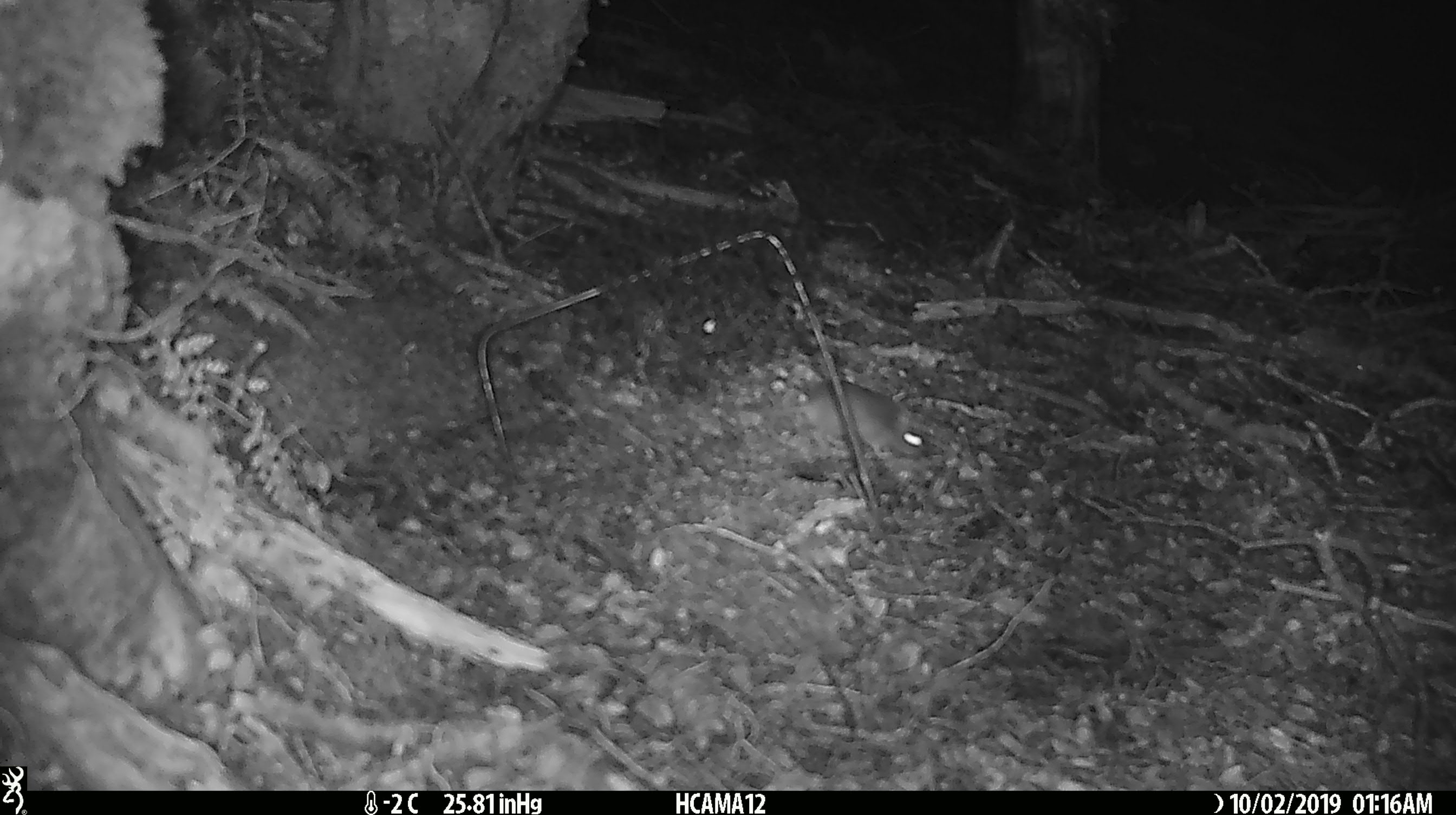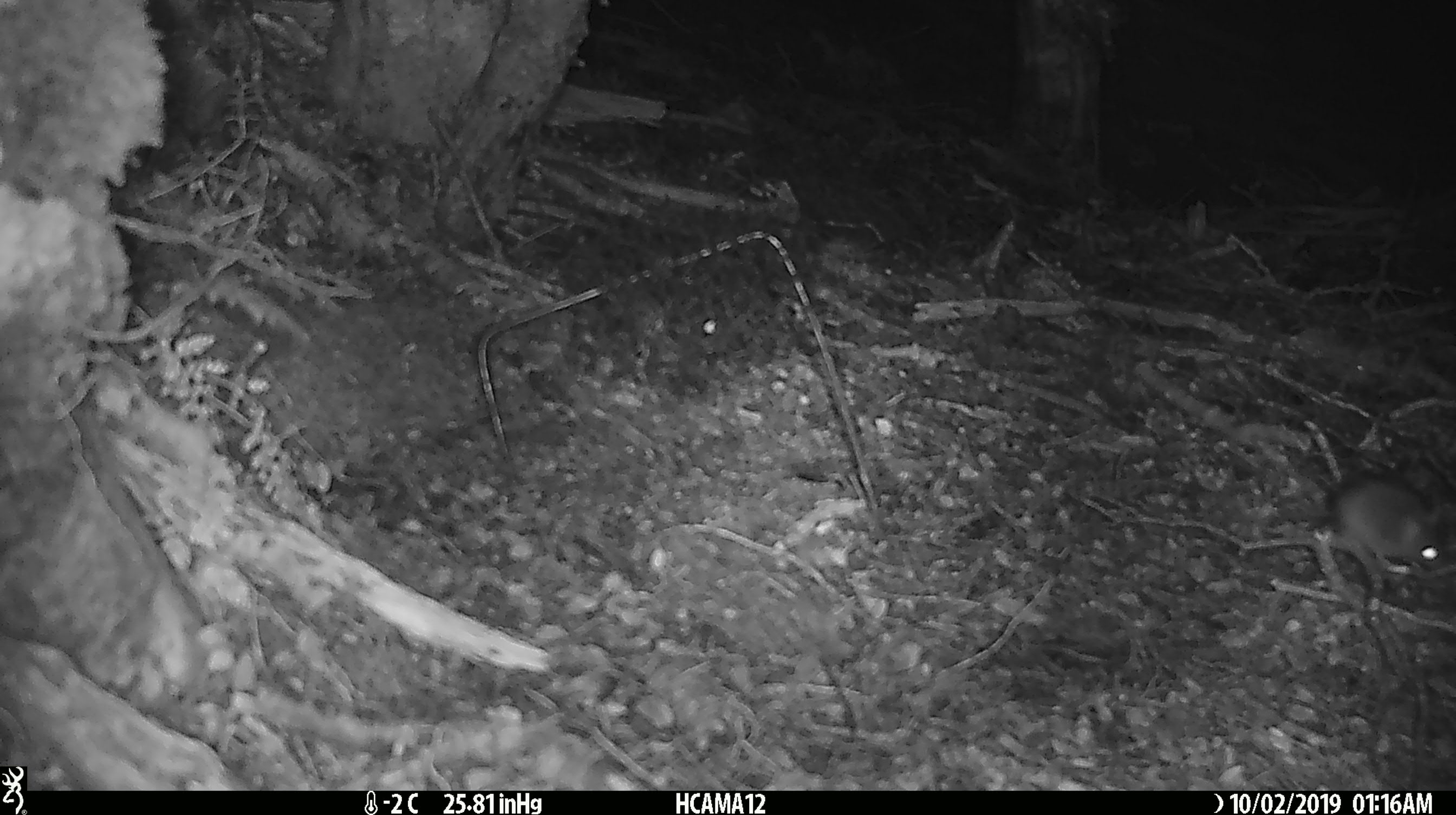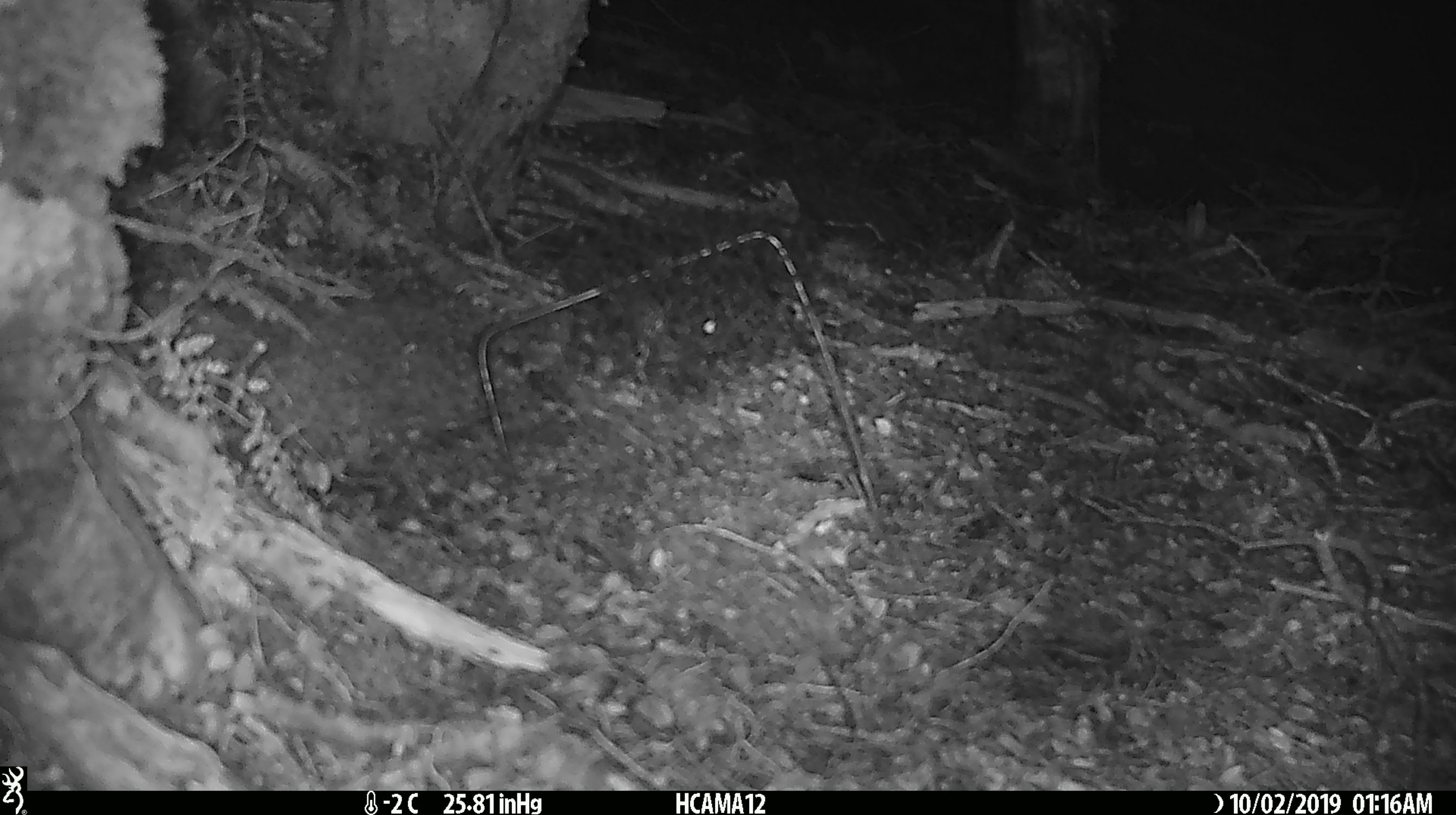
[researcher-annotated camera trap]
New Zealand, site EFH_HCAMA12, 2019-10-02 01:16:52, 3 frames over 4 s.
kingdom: Animalia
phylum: Chordata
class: Mammalia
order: Rodentia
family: Muridae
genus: Mus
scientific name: Mus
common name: mouse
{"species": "mouse (Mus)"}